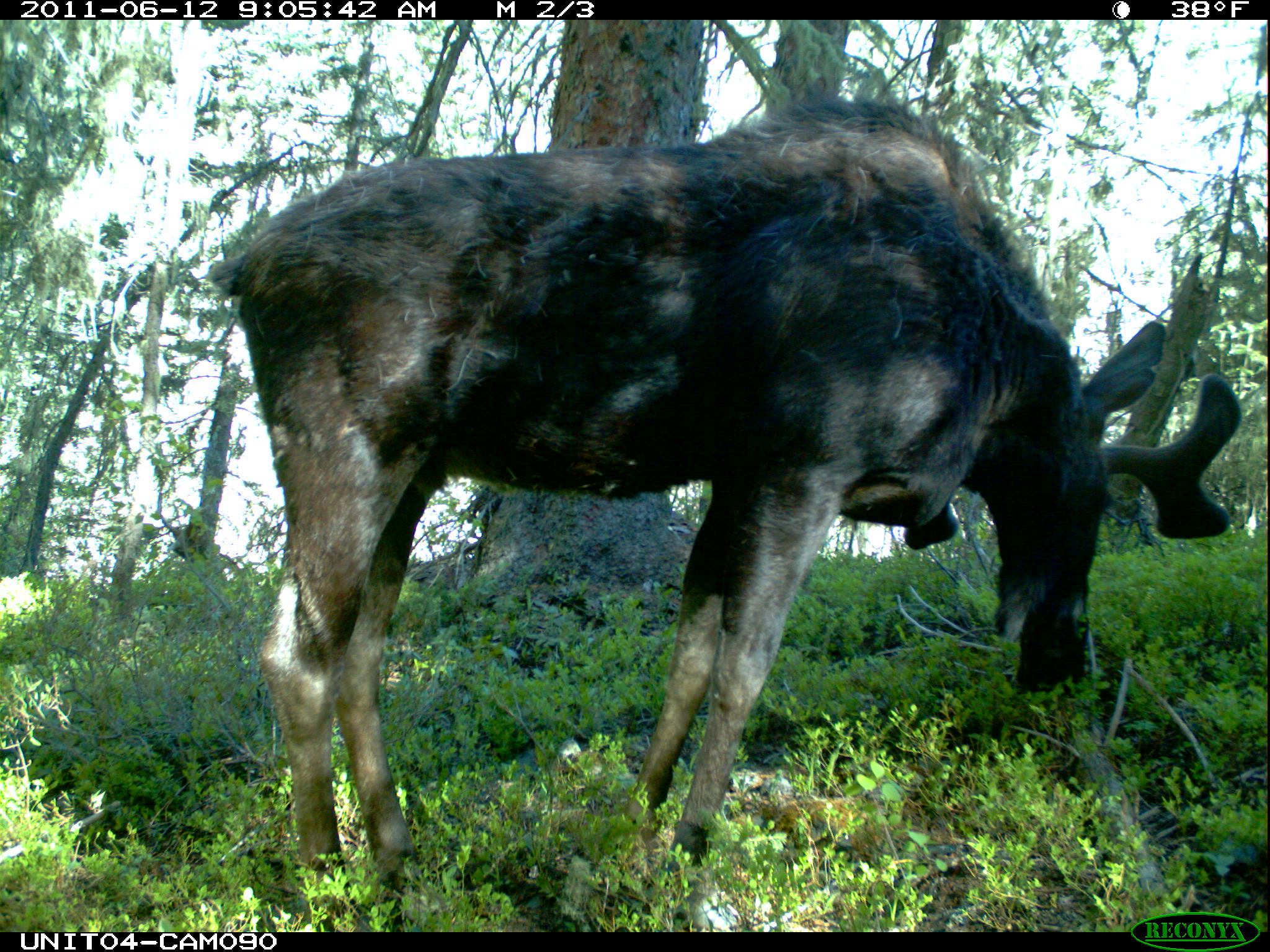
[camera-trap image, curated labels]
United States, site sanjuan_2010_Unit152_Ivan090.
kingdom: Animalia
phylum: Chordata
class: Mammalia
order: Artiodactyla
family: Cervidae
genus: Alces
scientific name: Alces alces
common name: moose